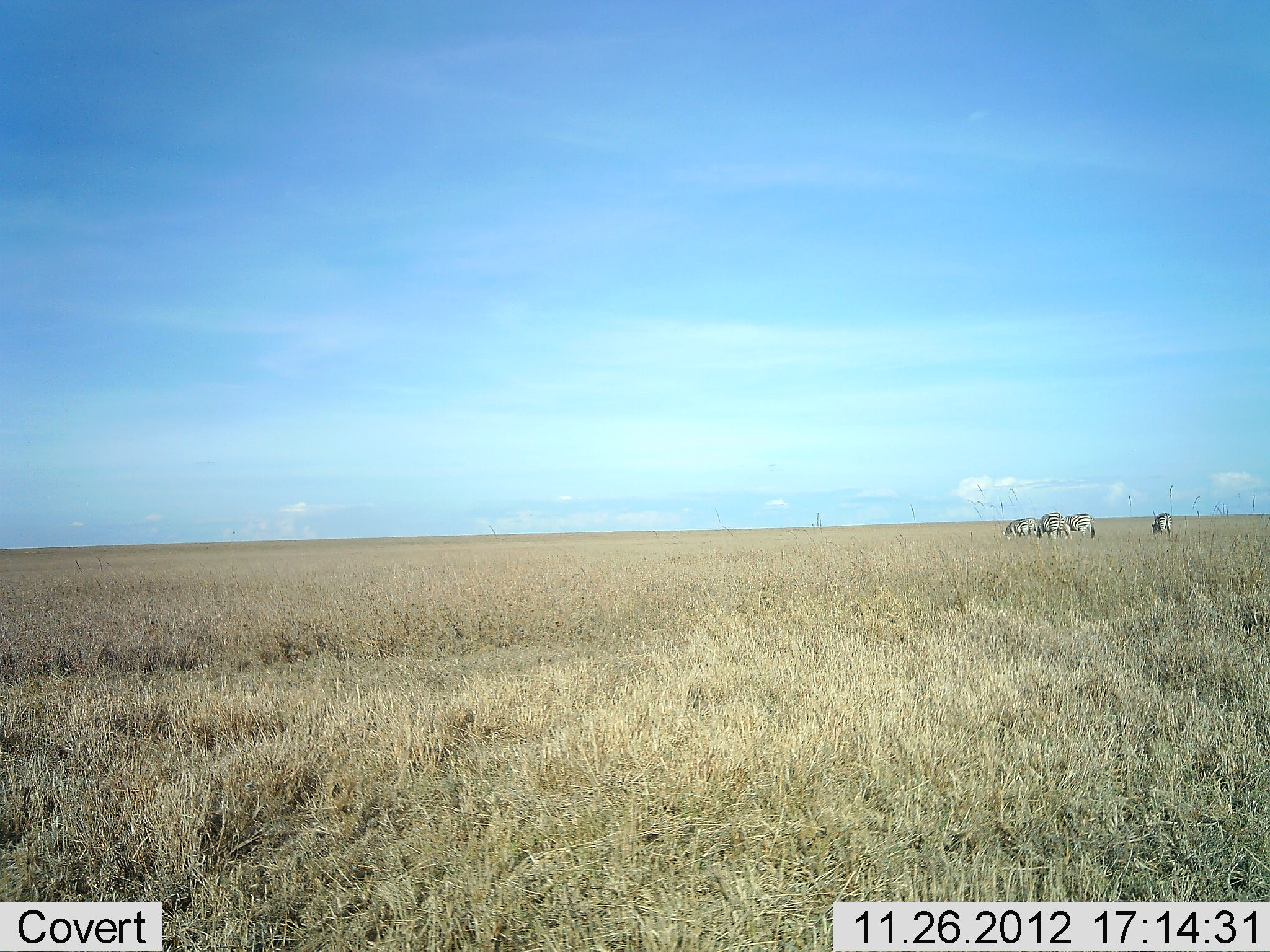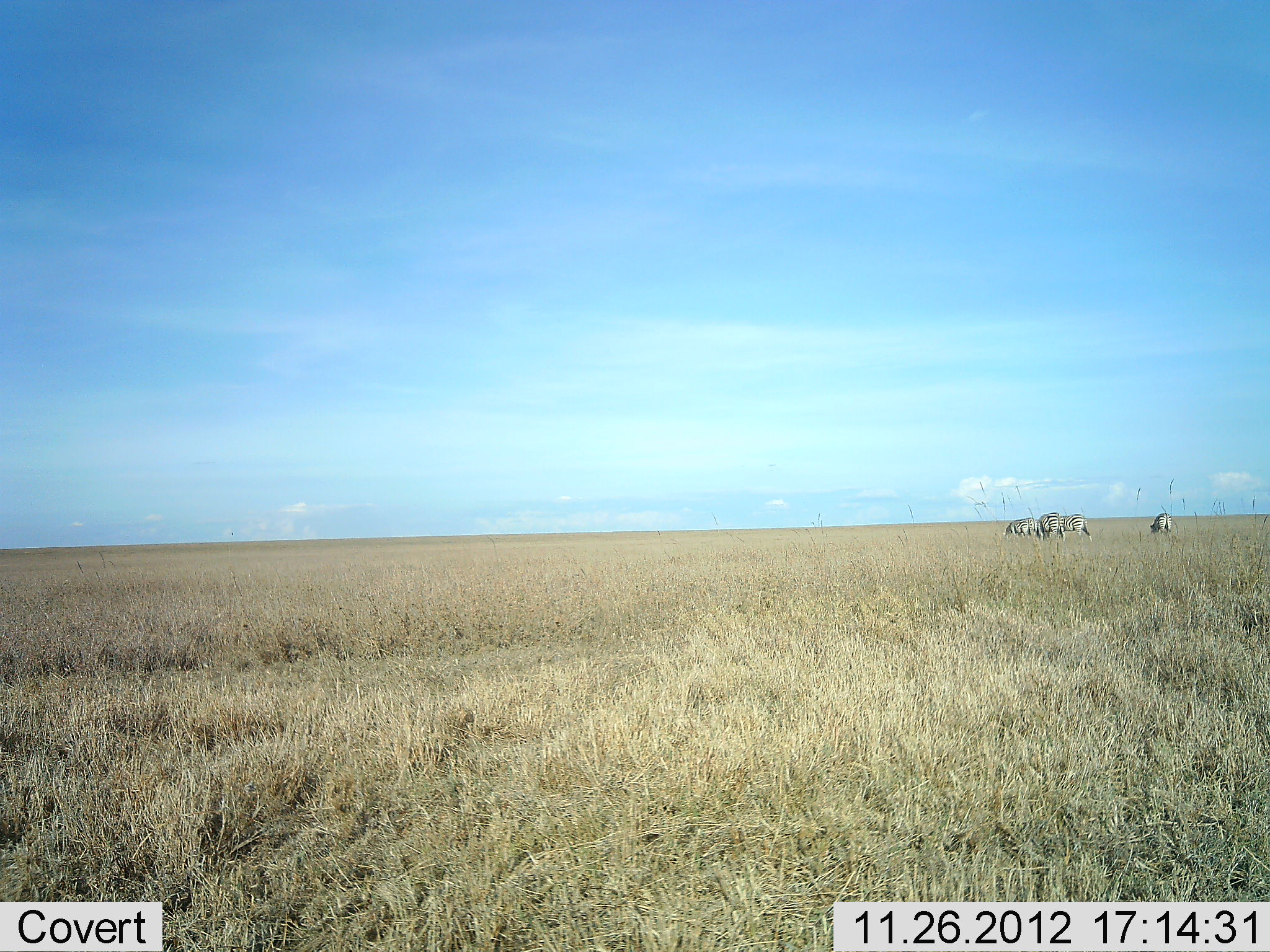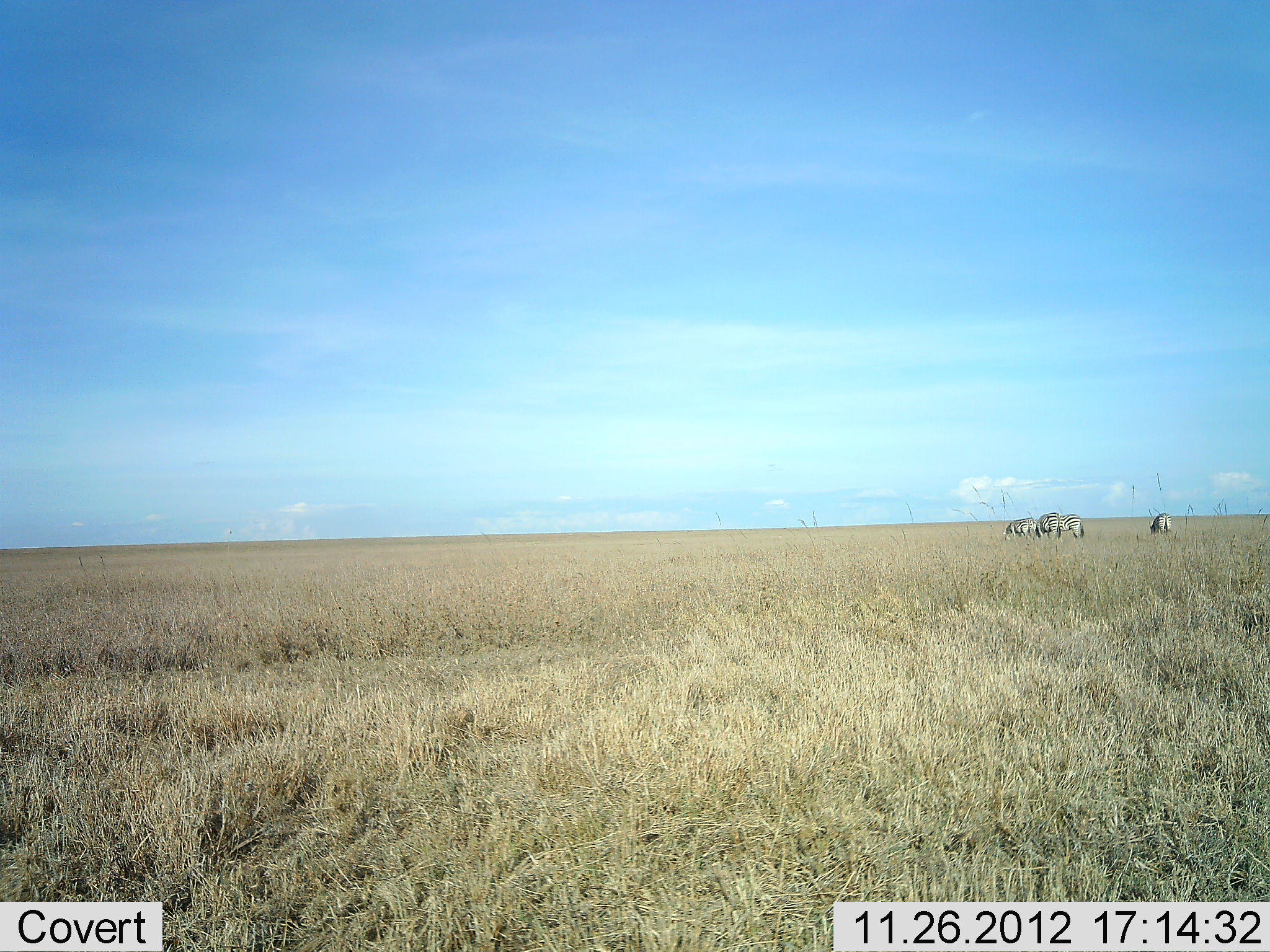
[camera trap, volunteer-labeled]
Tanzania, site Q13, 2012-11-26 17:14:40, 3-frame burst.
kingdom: Animalia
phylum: Chordata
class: Mammalia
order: Perissodactyla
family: Equidae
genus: Equus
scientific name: Equus quagga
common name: plains zebra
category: zebra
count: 4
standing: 28%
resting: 0%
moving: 4%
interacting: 0%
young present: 0%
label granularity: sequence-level